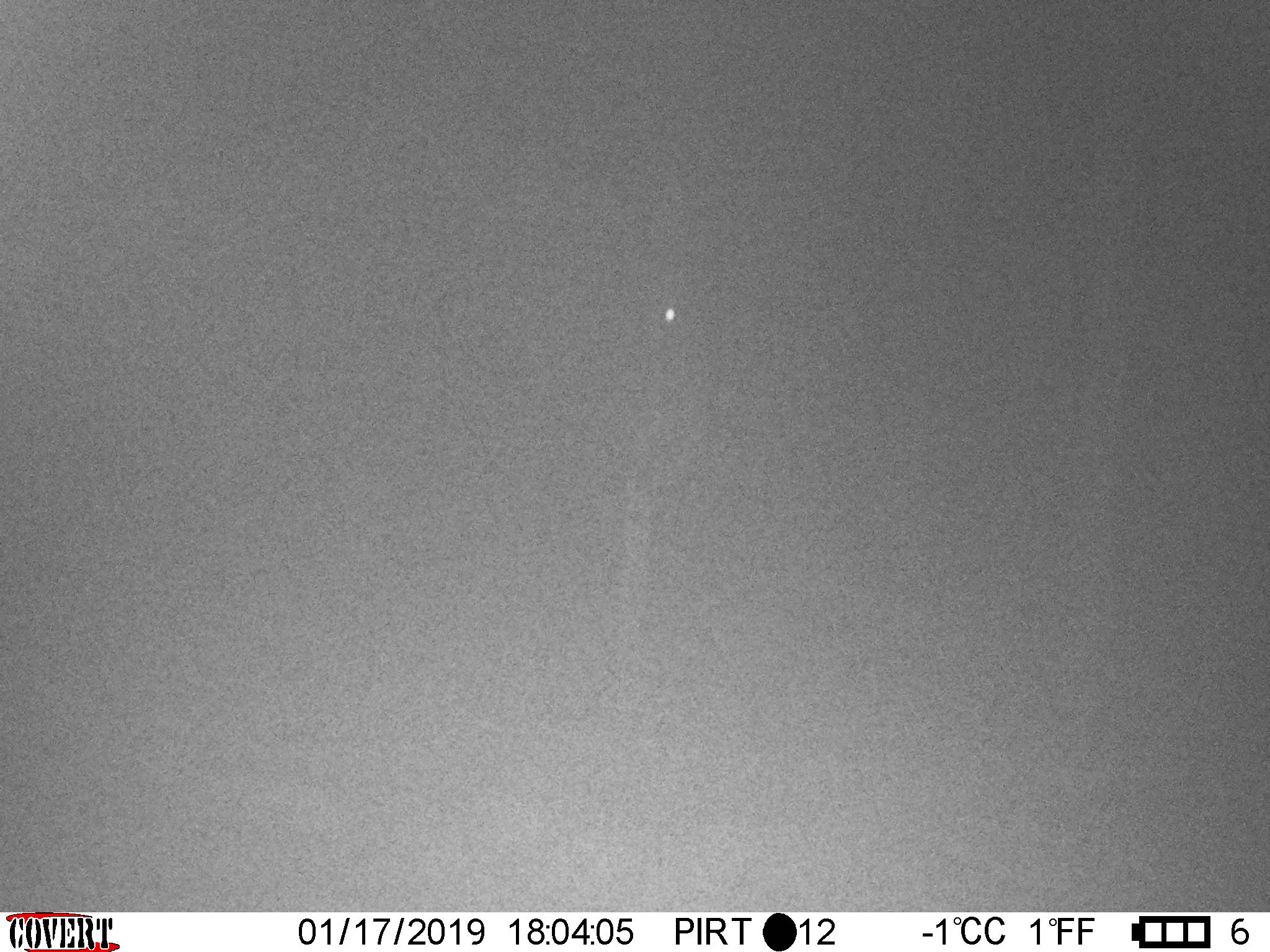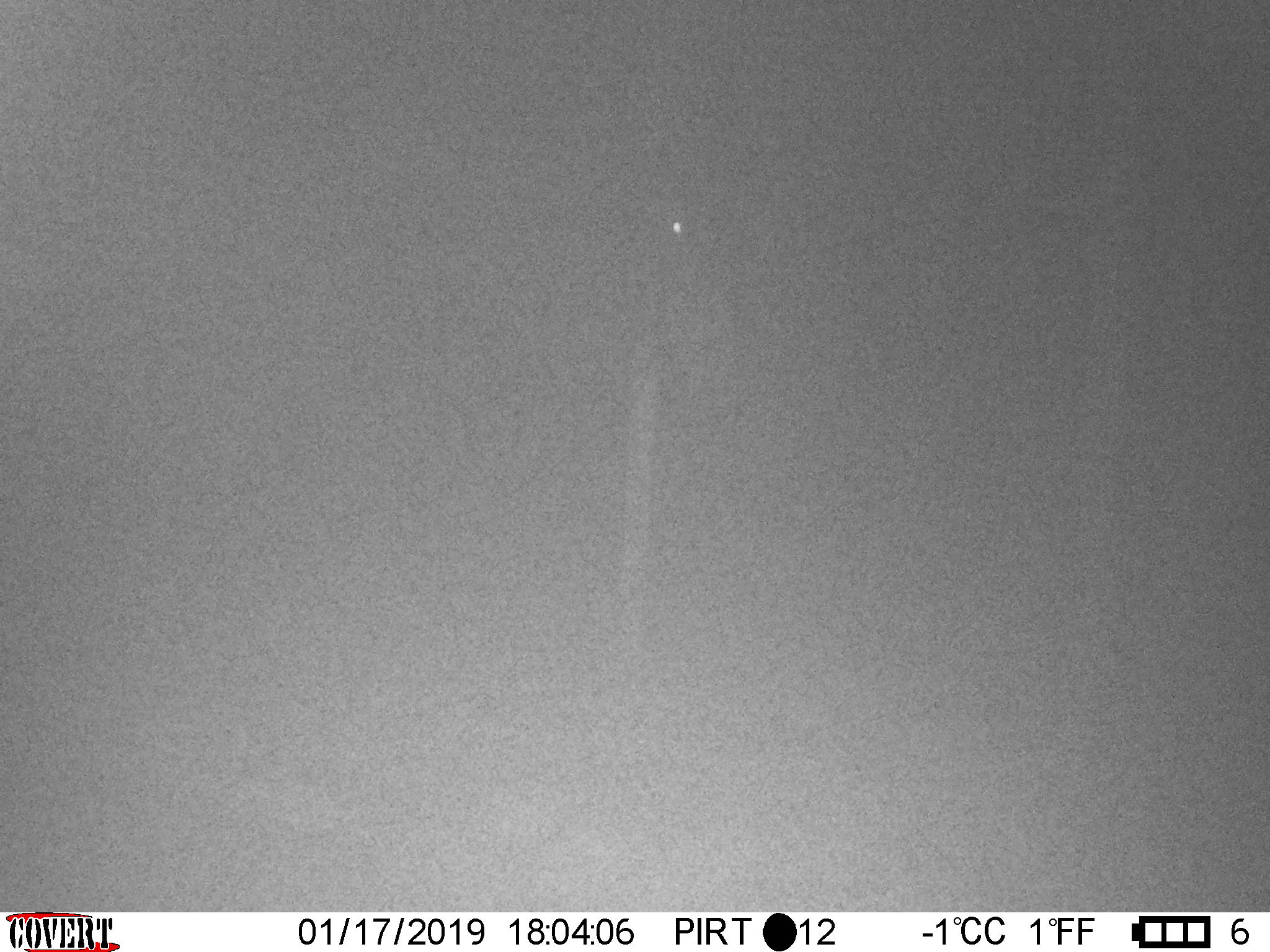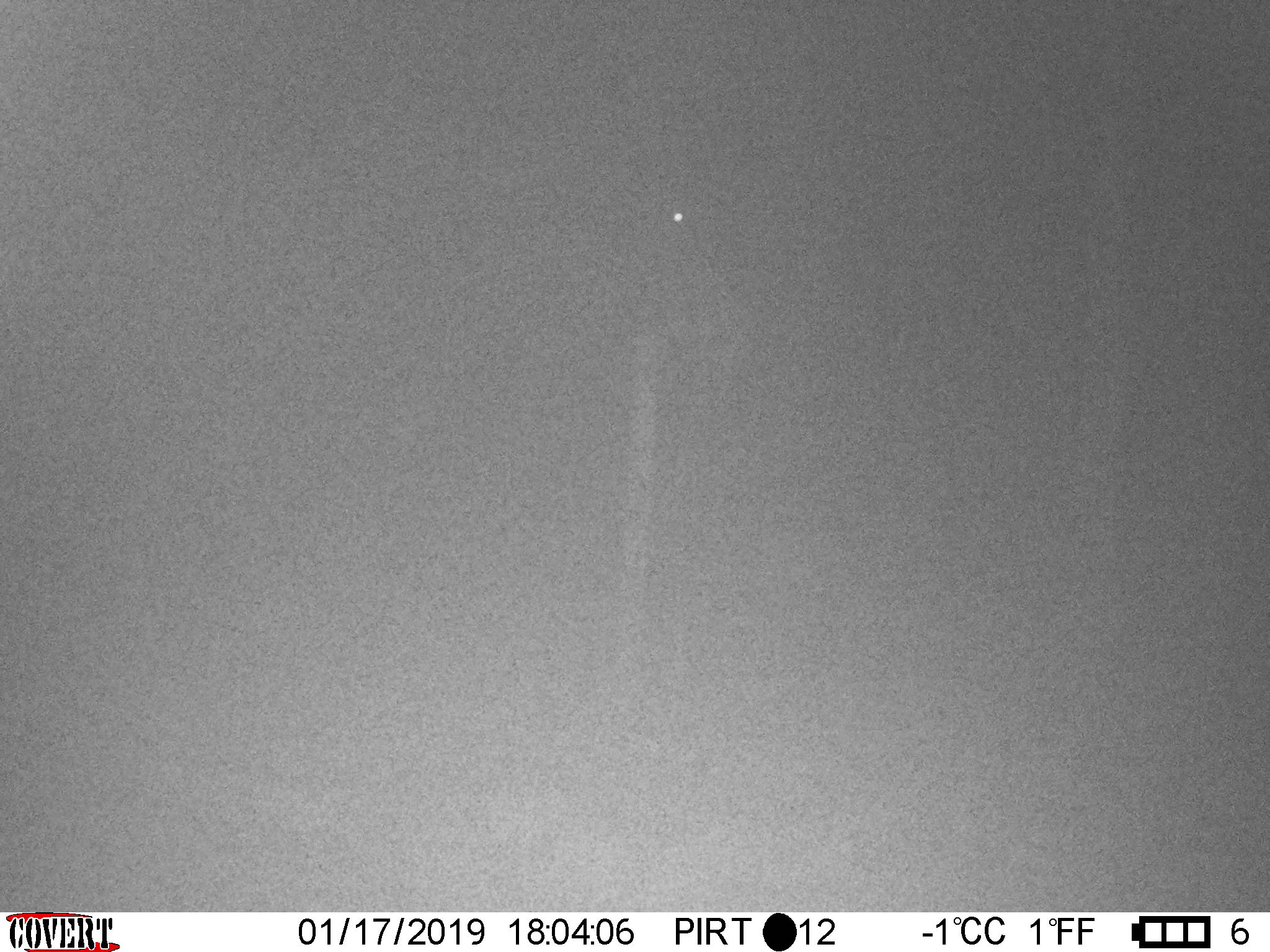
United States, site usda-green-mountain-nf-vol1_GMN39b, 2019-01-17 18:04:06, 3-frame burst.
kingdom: Animalia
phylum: Chordata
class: Mammalia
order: Artiodactyla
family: Cervidae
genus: Alces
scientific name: Alces alces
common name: moose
Moose (Alces alces).